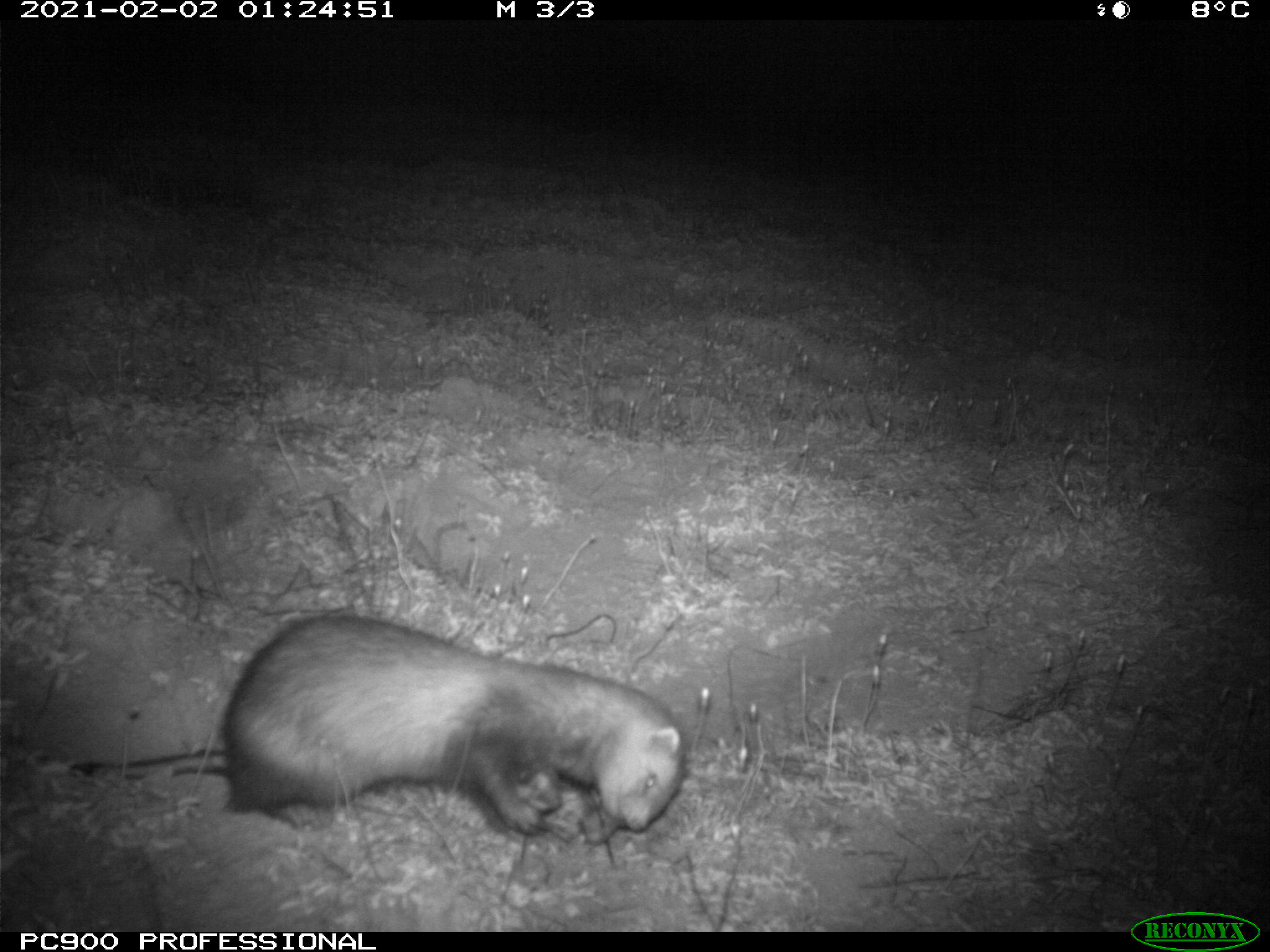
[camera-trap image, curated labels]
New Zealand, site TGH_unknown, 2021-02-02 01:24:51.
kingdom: Animalia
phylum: Chordata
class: Mammalia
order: Carnivora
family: Mustelidae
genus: Mustela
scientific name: Mustela furo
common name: ferret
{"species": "ferret (Mustela furo)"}